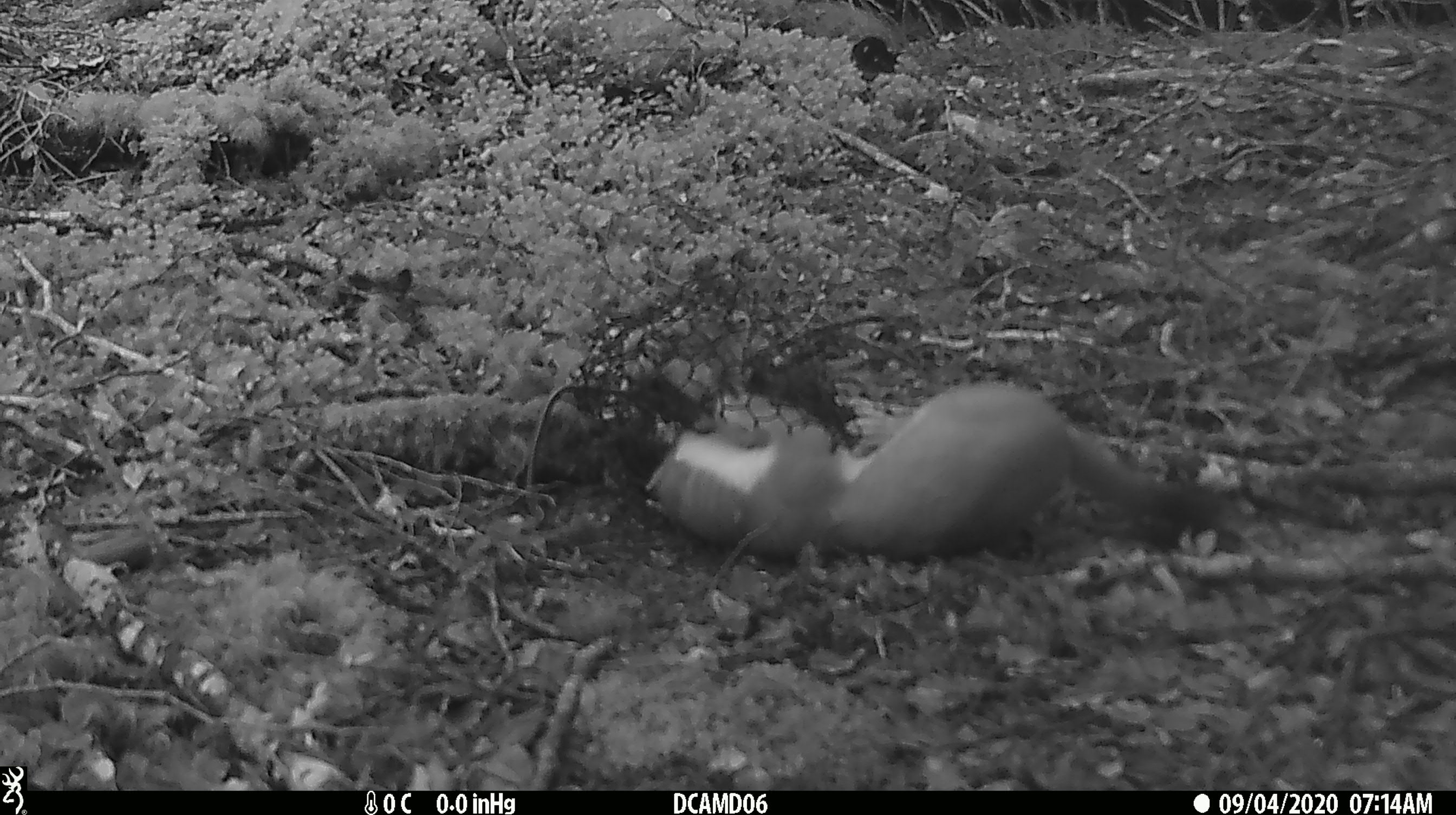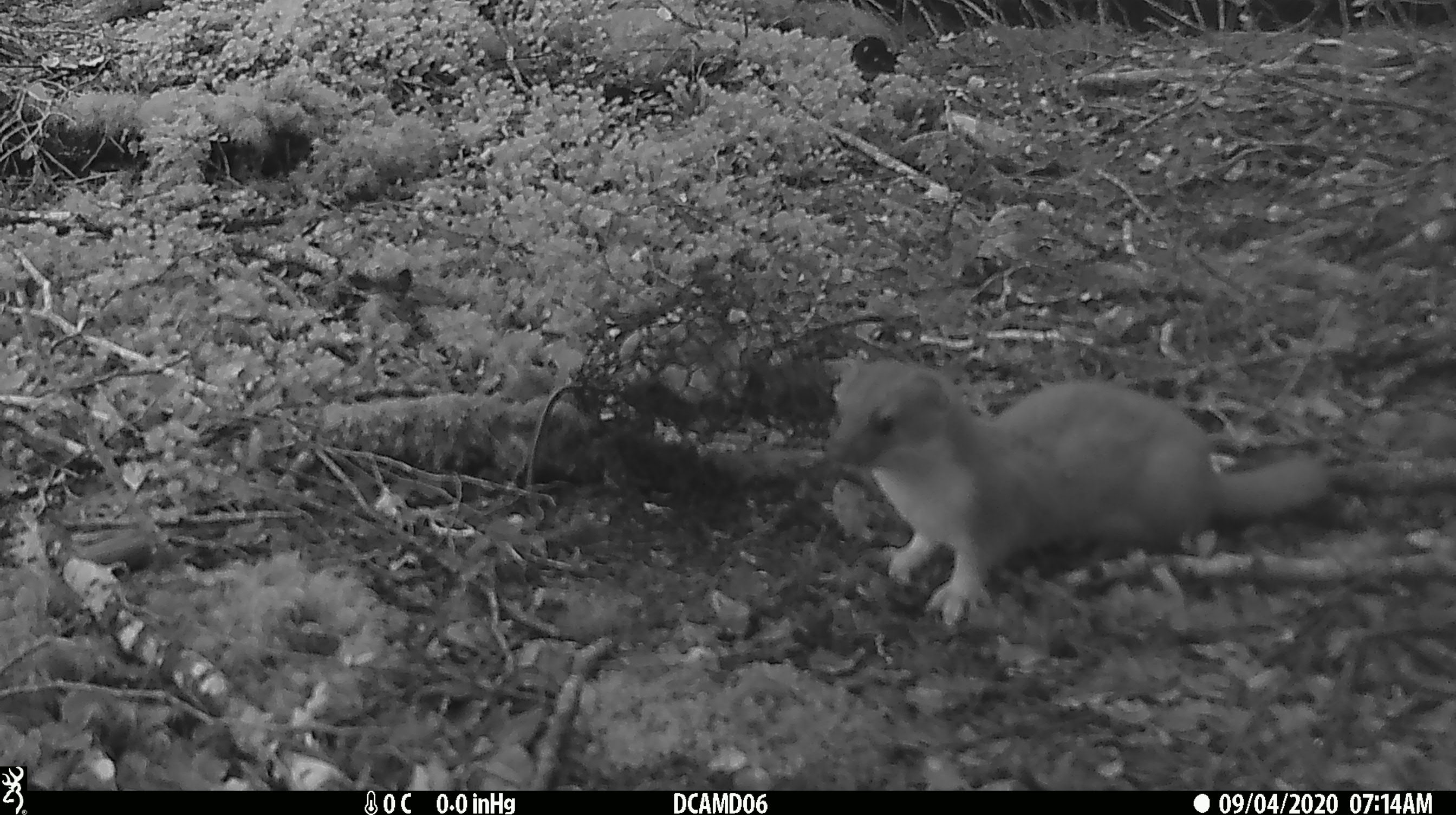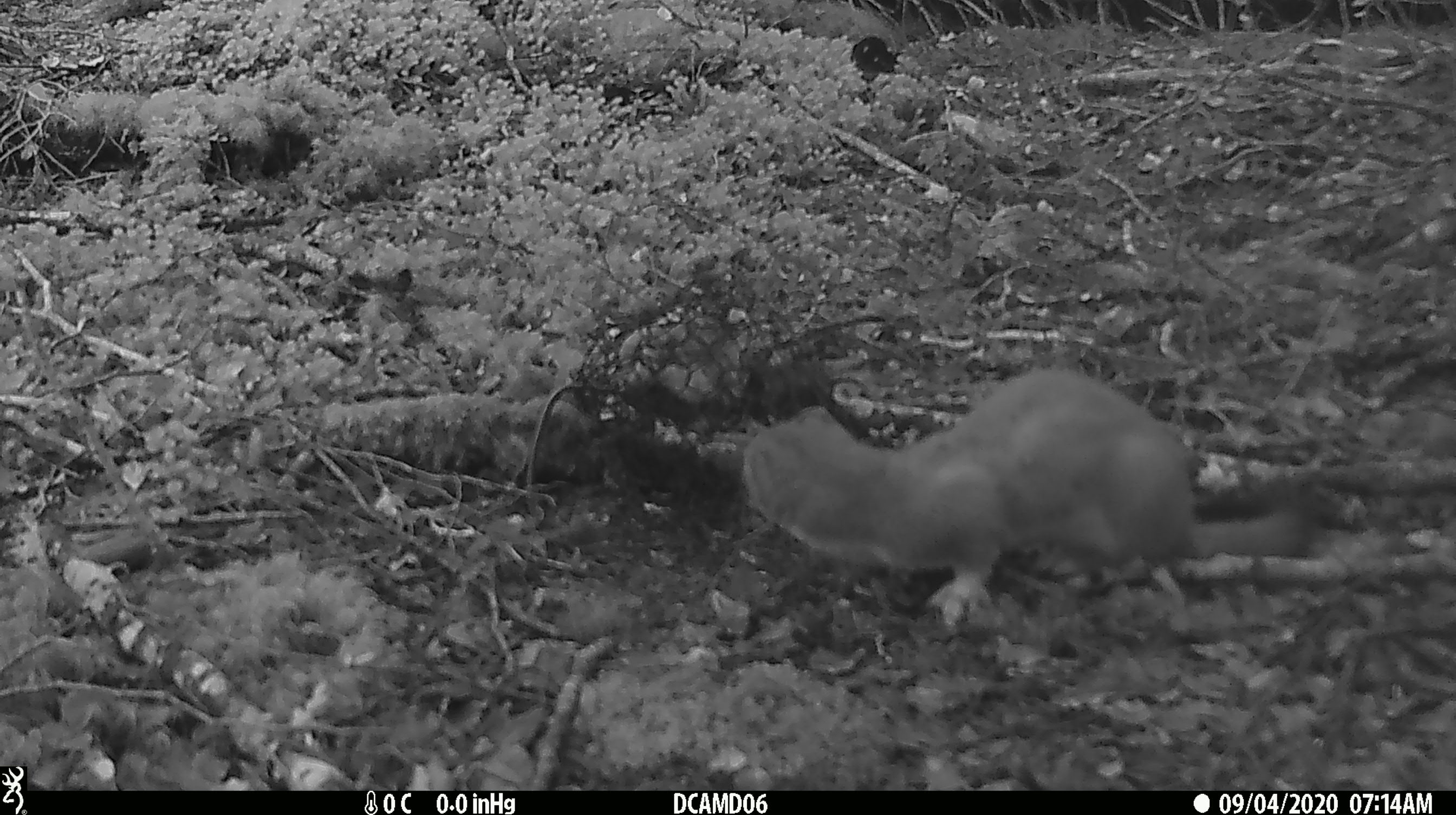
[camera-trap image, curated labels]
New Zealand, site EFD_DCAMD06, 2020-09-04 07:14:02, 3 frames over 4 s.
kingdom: Animalia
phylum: Chordata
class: Mammalia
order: Carnivora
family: Mustelidae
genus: Mustela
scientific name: Mustela erminea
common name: stoat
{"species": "stoat (Mustela erminea)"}